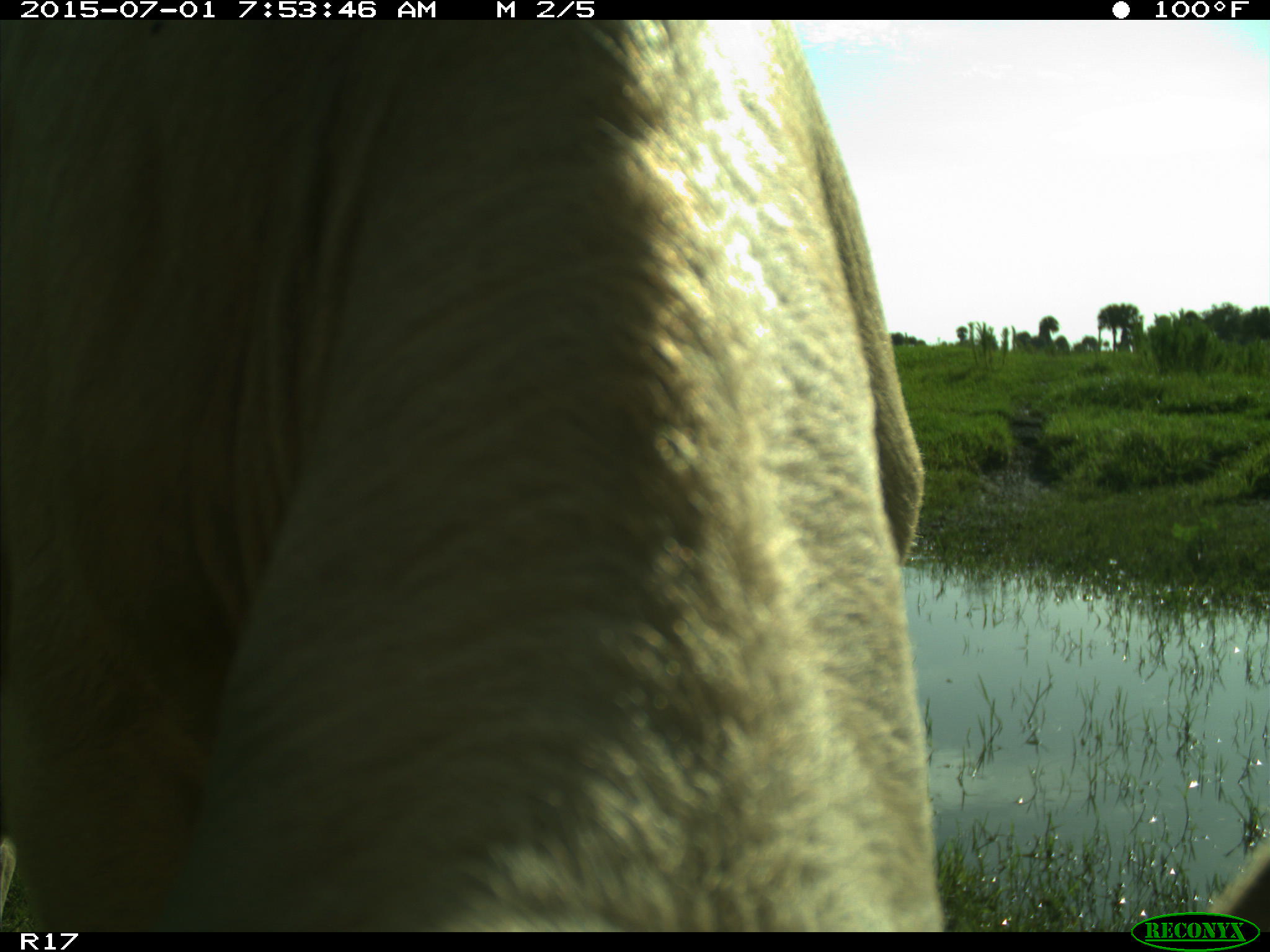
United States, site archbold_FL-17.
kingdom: Animalia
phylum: Chordata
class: Mammalia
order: Artiodactyla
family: Bovidae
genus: Bos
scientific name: Bos taurus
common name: domestic cow